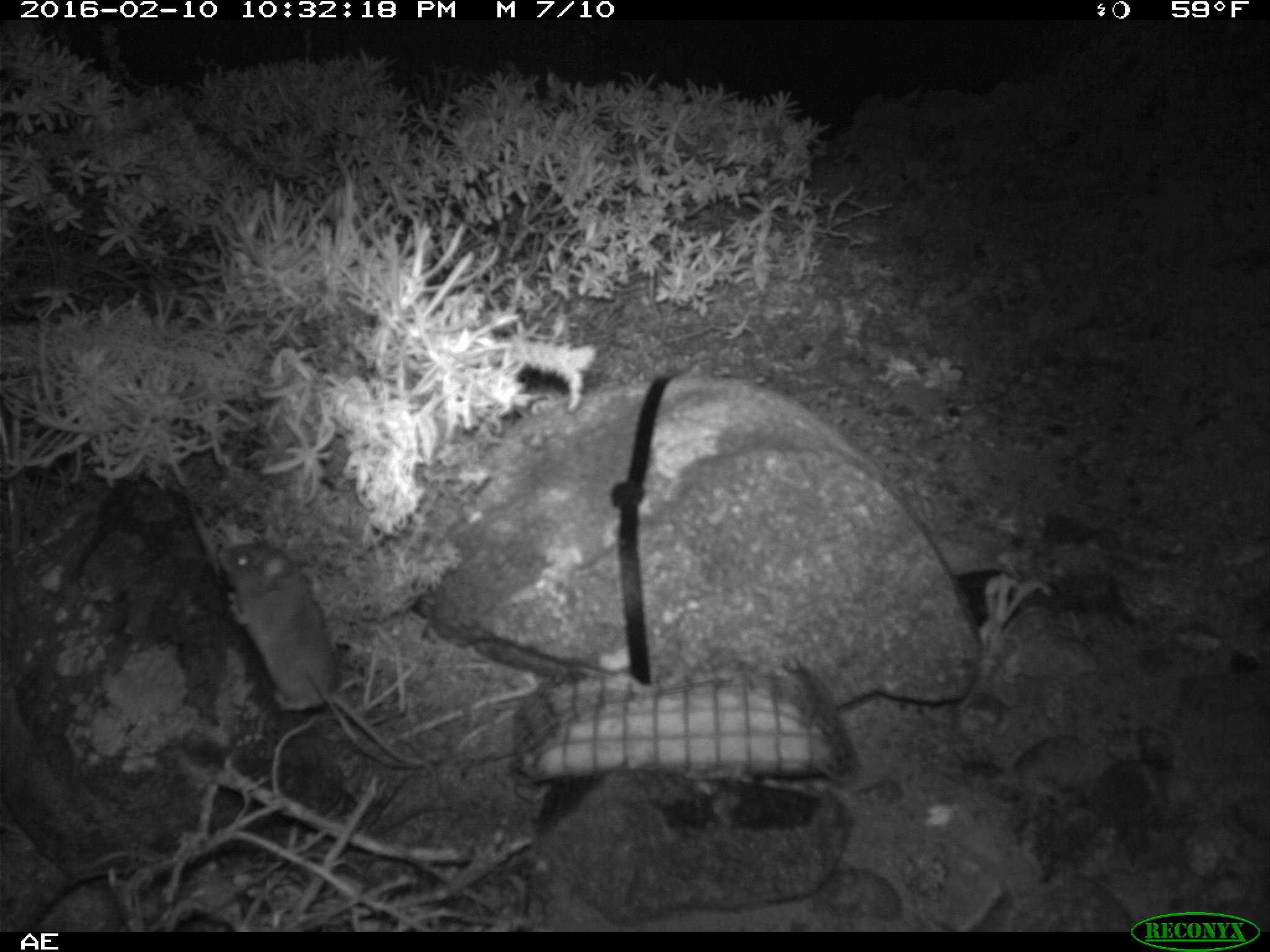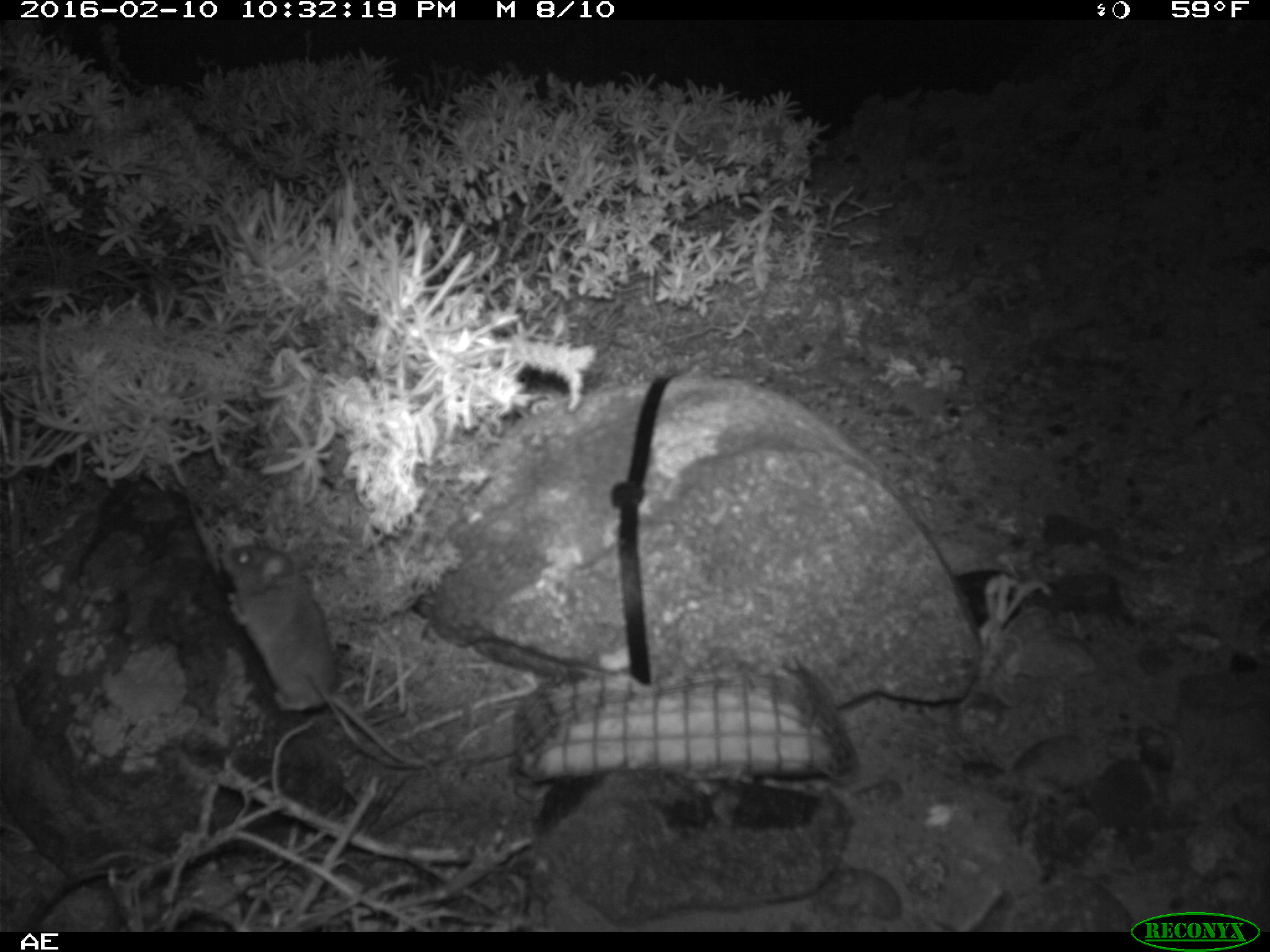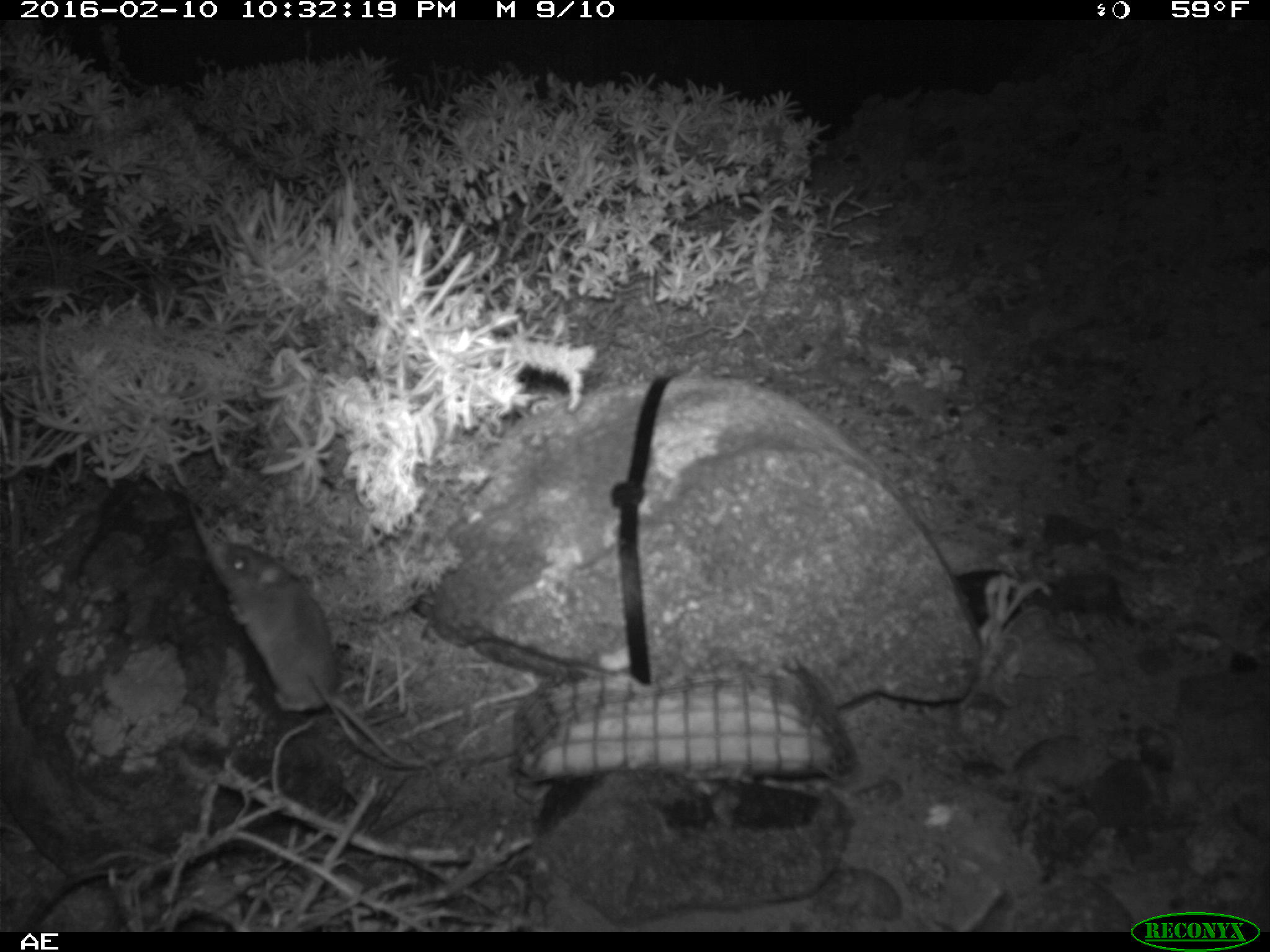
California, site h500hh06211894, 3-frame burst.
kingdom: Animalia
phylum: Chordata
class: Mammalia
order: Rodentia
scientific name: Rodentia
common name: rodent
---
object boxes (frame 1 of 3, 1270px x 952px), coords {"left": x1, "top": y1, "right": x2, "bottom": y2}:
rodent: {"left": 217, "top": 541, "right": 427, "bottom": 766}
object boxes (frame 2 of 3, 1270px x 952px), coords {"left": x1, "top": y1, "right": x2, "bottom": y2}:
rodent: {"left": 219, "top": 539, "right": 436, "bottom": 767}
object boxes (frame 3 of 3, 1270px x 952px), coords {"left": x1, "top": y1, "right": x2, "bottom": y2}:
rodent: {"left": 212, "top": 540, "right": 437, "bottom": 768}